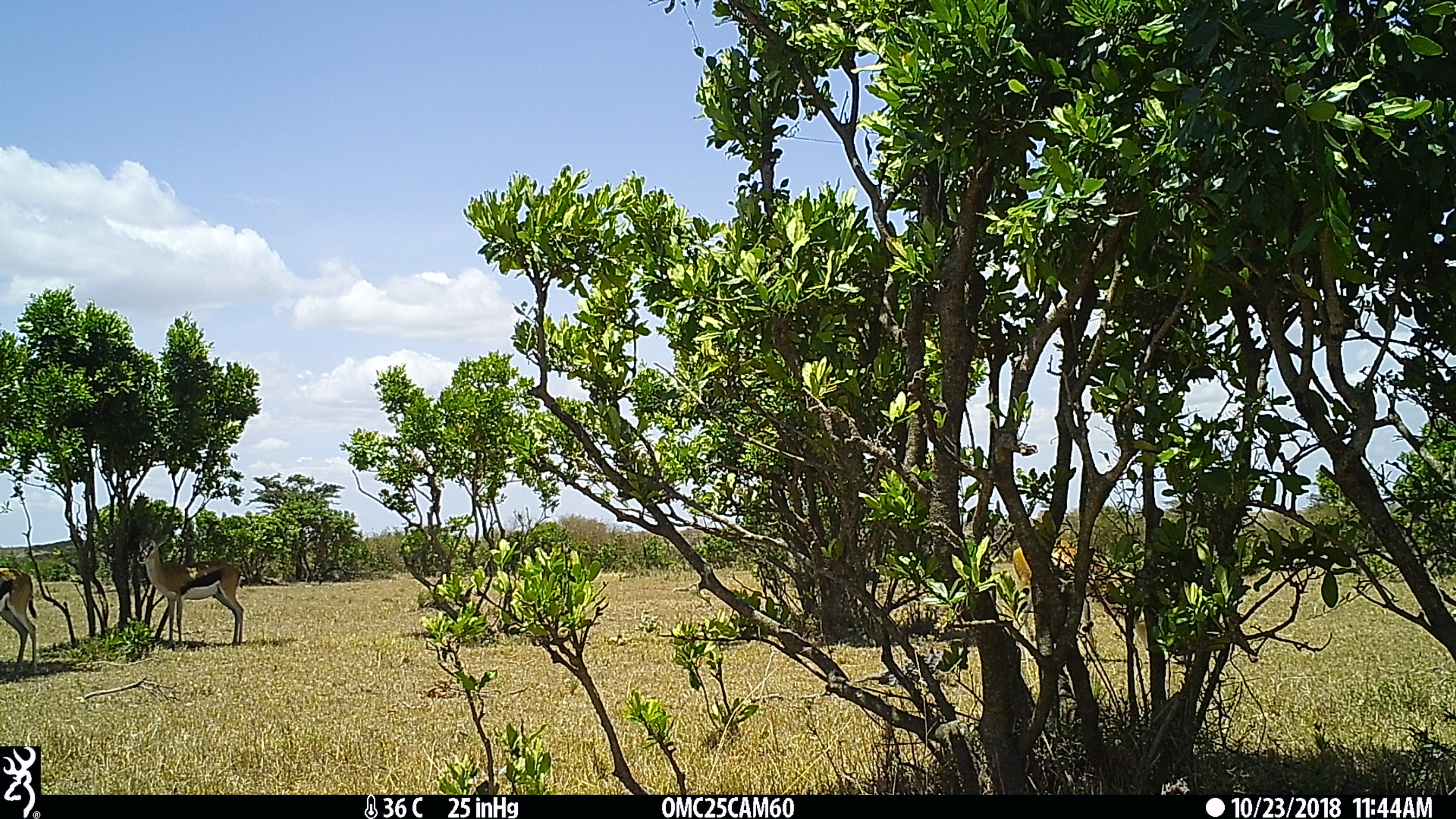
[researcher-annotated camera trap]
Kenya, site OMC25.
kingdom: Animalia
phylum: Chordata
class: Mammalia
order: Artiodactyla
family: Bovidae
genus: Eudorcas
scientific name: Eudorcas thomsonii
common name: thomon's gazelle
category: gazelle thomsons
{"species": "gazelle thomsons (thomon's gazelle) (Eudorcas thomsonii)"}